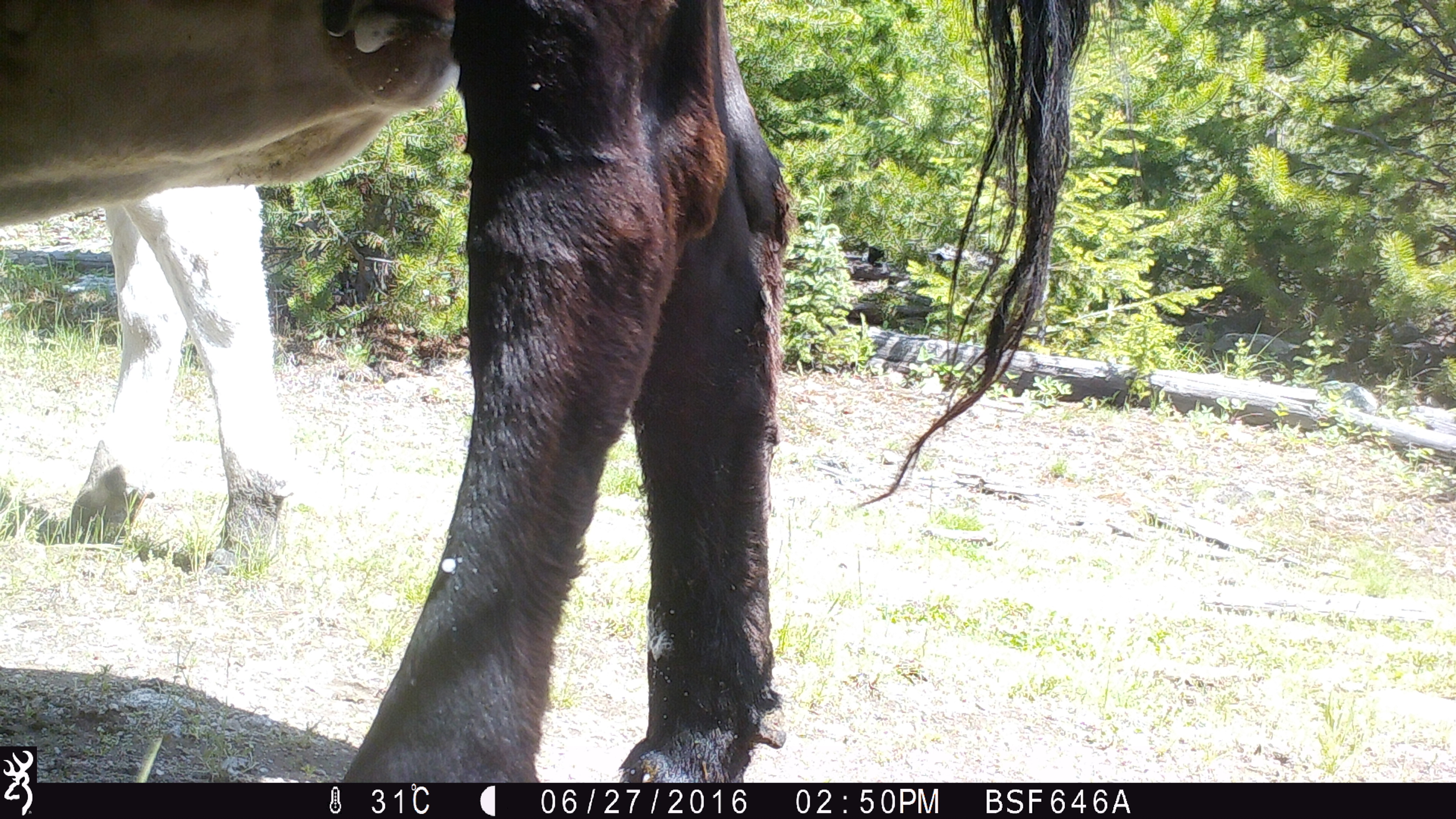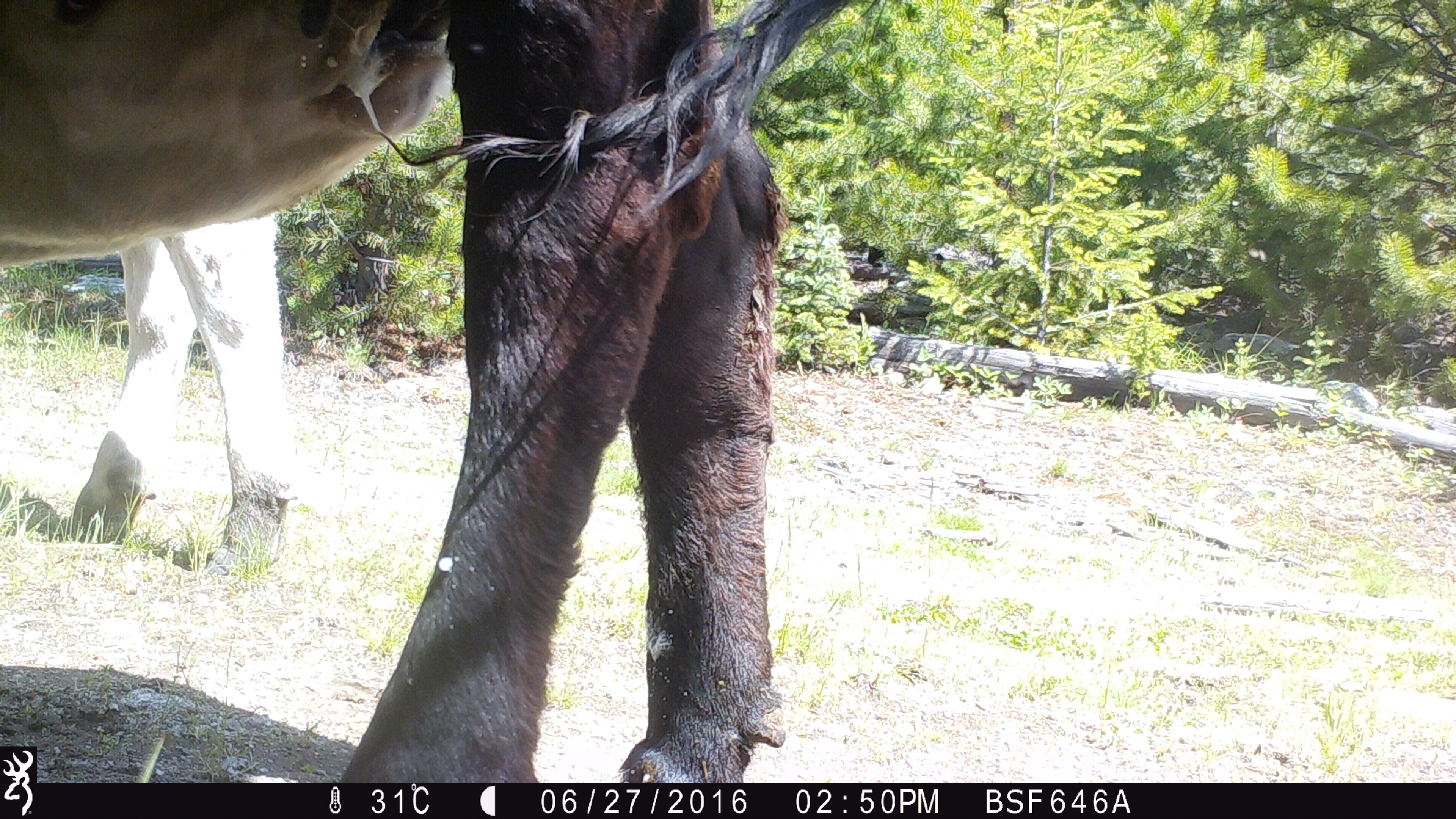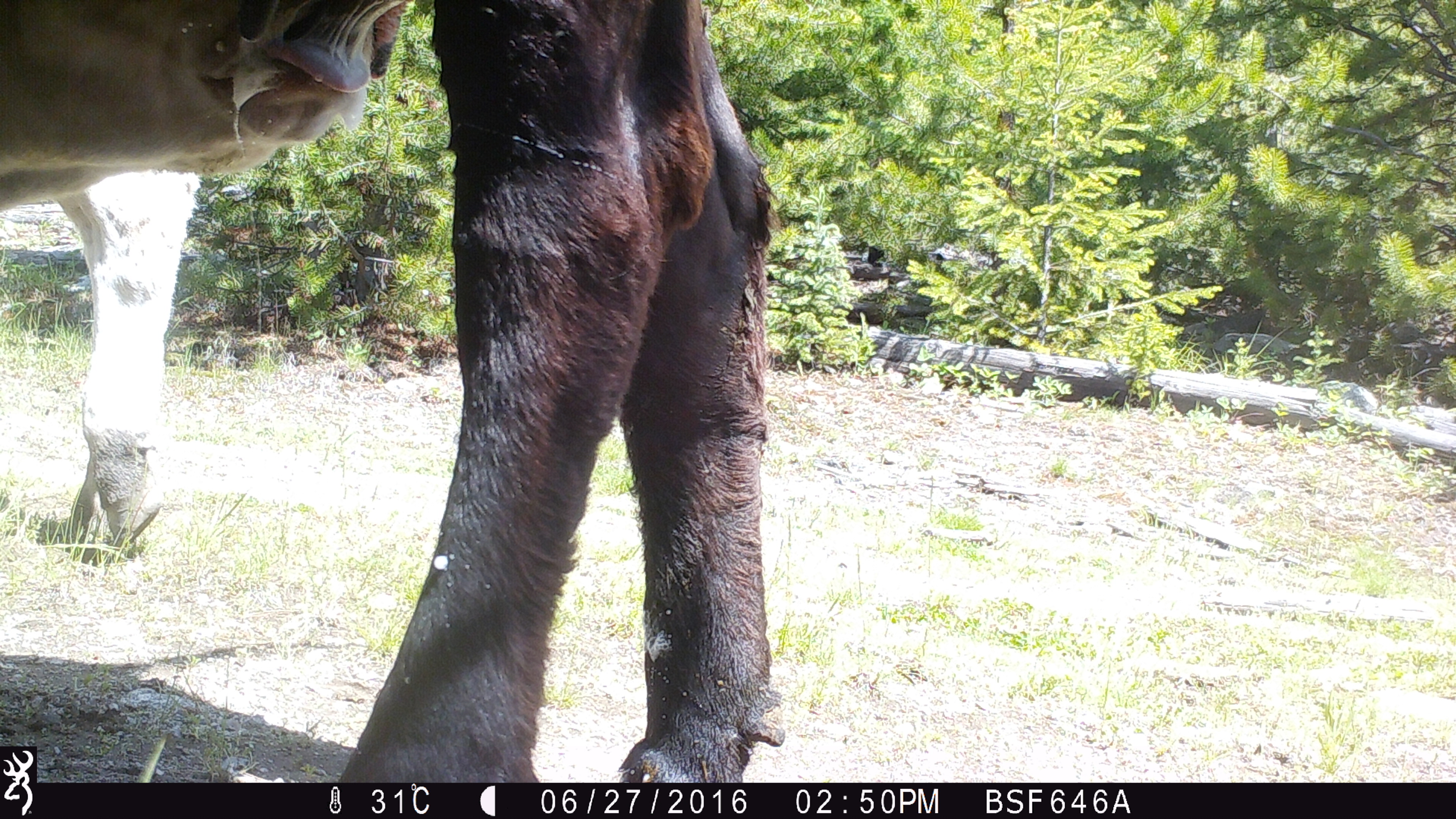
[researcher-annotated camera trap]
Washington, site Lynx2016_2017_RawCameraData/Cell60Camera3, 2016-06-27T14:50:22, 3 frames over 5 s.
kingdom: Animalia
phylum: Chordata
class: Mammalia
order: Artiodactyla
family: Bovidae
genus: Bos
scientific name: Bos taurus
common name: domestic cattle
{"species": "domestic cattle (Bos taurus)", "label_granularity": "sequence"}